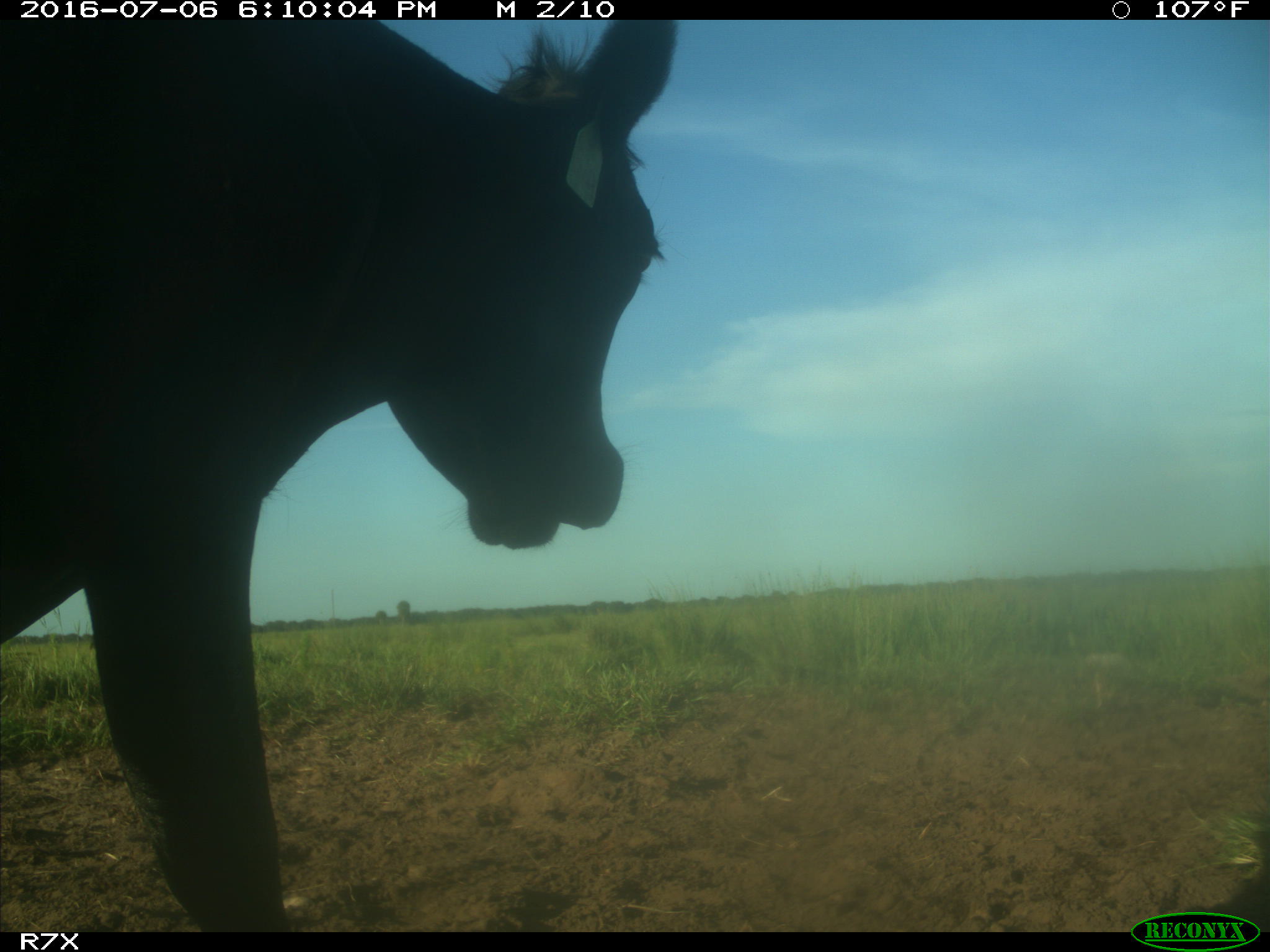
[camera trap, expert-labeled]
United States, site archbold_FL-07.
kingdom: Animalia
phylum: Chordata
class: Mammalia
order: Artiodactyla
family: Bovidae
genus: Bos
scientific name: Bos taurus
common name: domestic cow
Bos taurus (domestic cow).